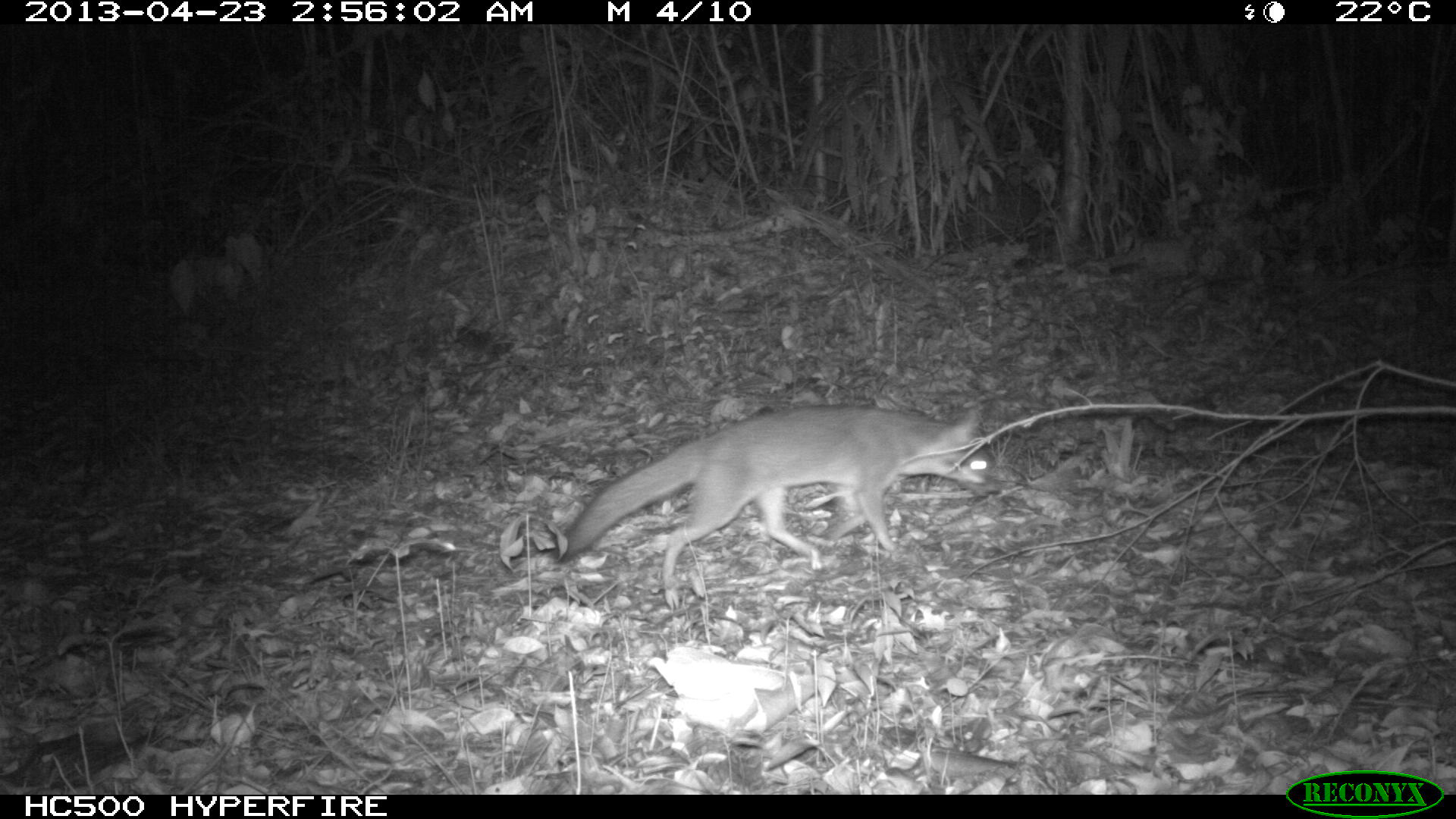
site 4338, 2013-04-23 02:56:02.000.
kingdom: Animalia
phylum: Chordata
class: Mammalia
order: Carnivora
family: Canidae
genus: Urocyon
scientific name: Urocyon cinereoargenteus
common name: gray fox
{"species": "Urocyon cinereoargenteus (gray fox)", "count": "1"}